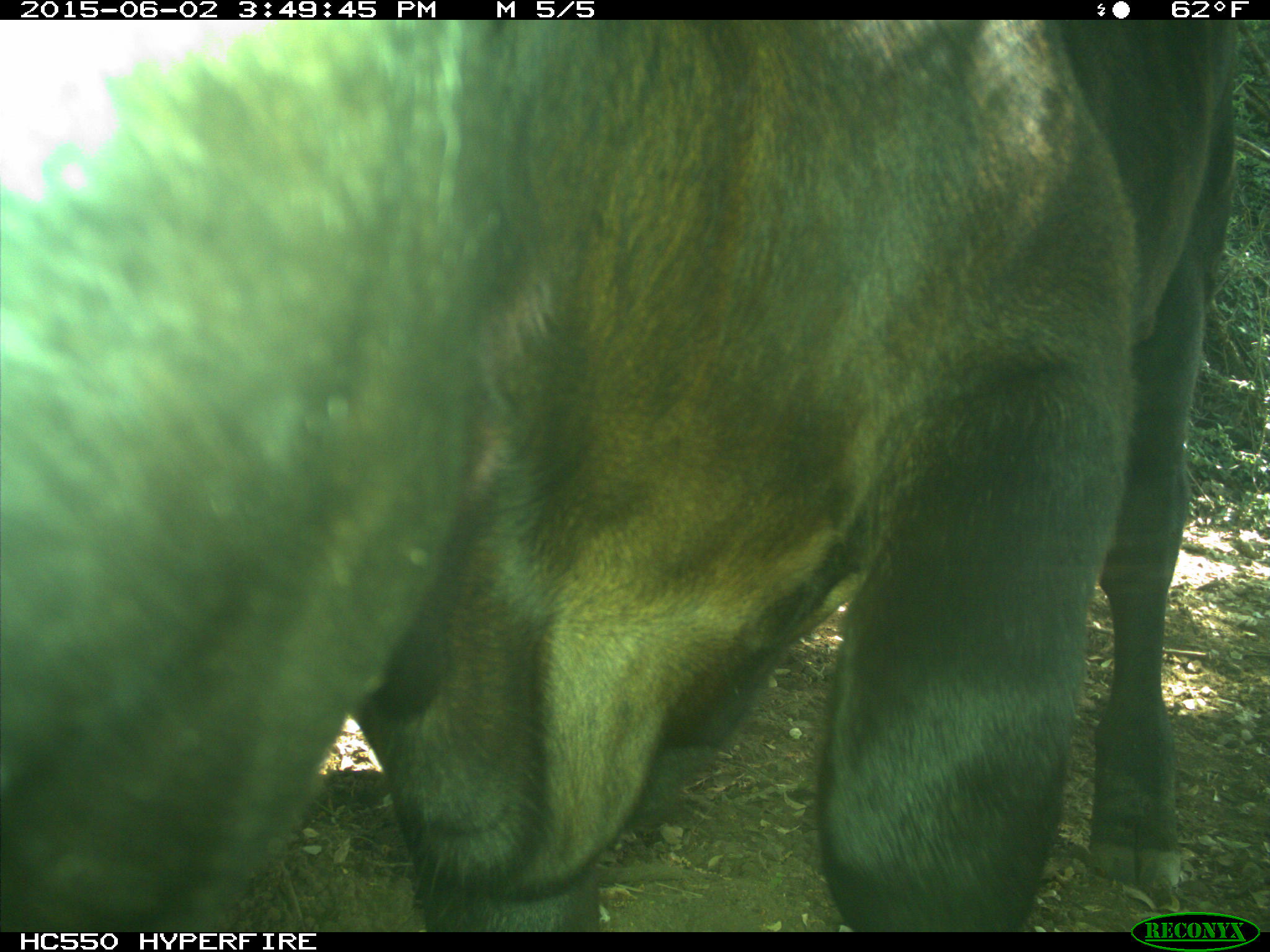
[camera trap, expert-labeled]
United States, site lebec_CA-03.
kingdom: Animalia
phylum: Chordata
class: Mammalia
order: Artiodactyla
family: Bovidae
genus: Bos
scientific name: Bos taurus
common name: domestic cow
Bos taurus (domestic cow).